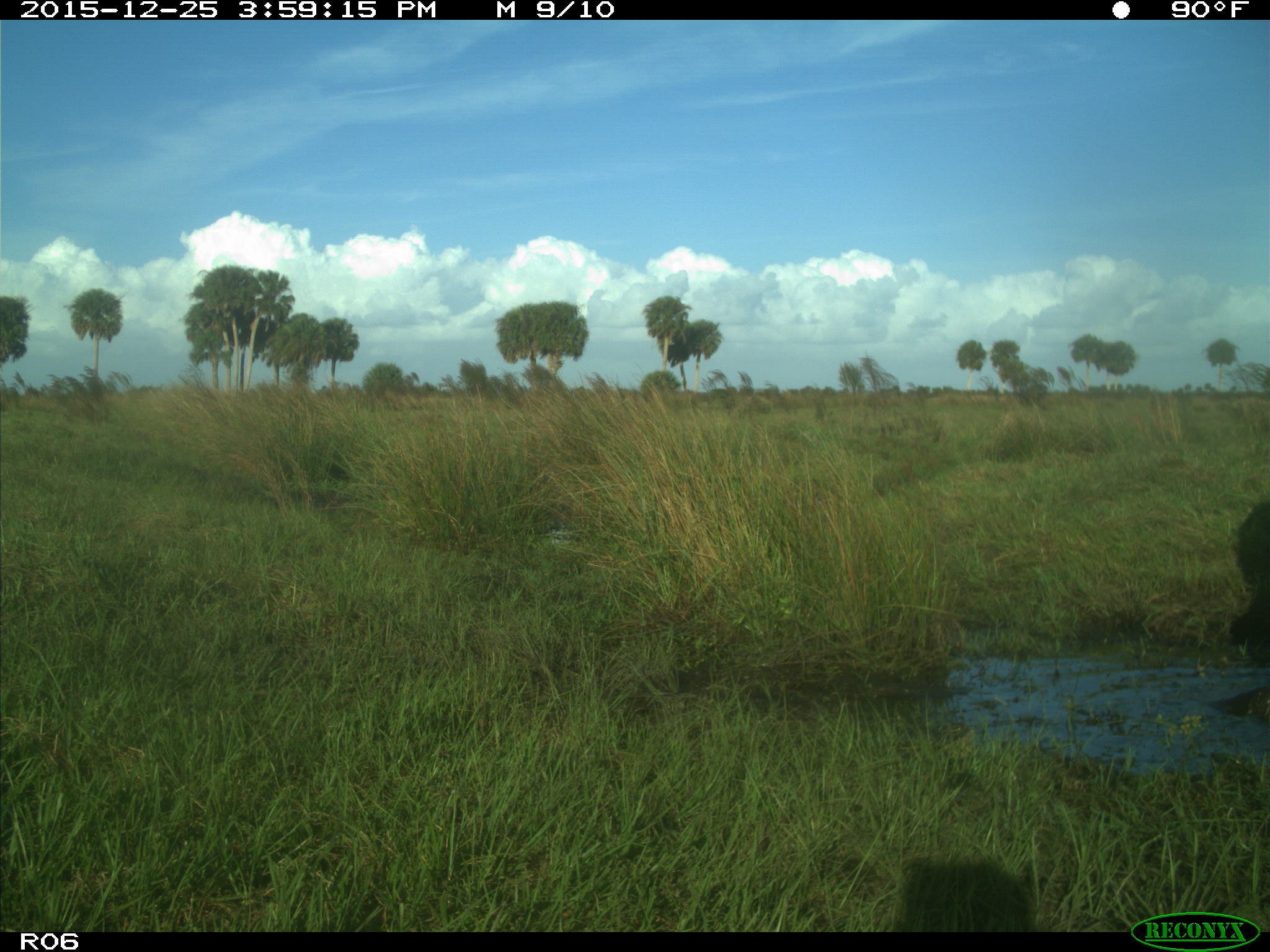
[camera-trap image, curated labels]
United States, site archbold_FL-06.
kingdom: Animalia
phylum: Chordata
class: Mammalia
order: Artiodactyla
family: Bovidae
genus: Bos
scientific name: Bos taurus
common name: domestic cow